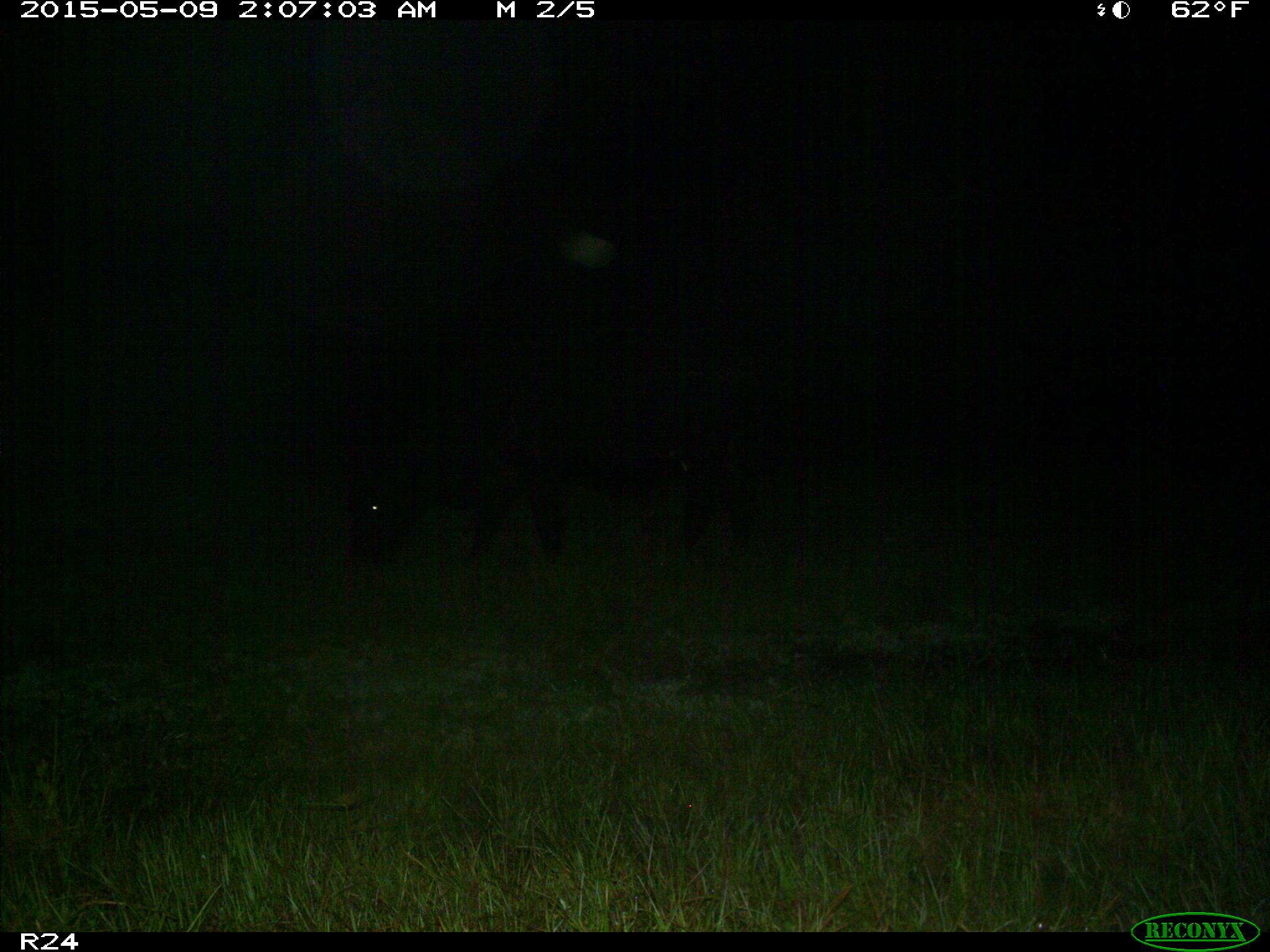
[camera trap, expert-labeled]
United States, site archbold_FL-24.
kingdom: Animalia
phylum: Chordata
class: Mammalia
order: Artiodactyla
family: Bovidae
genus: Bos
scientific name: Bos taurus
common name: domestic cow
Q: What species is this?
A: Bos taurus (domestic cow).